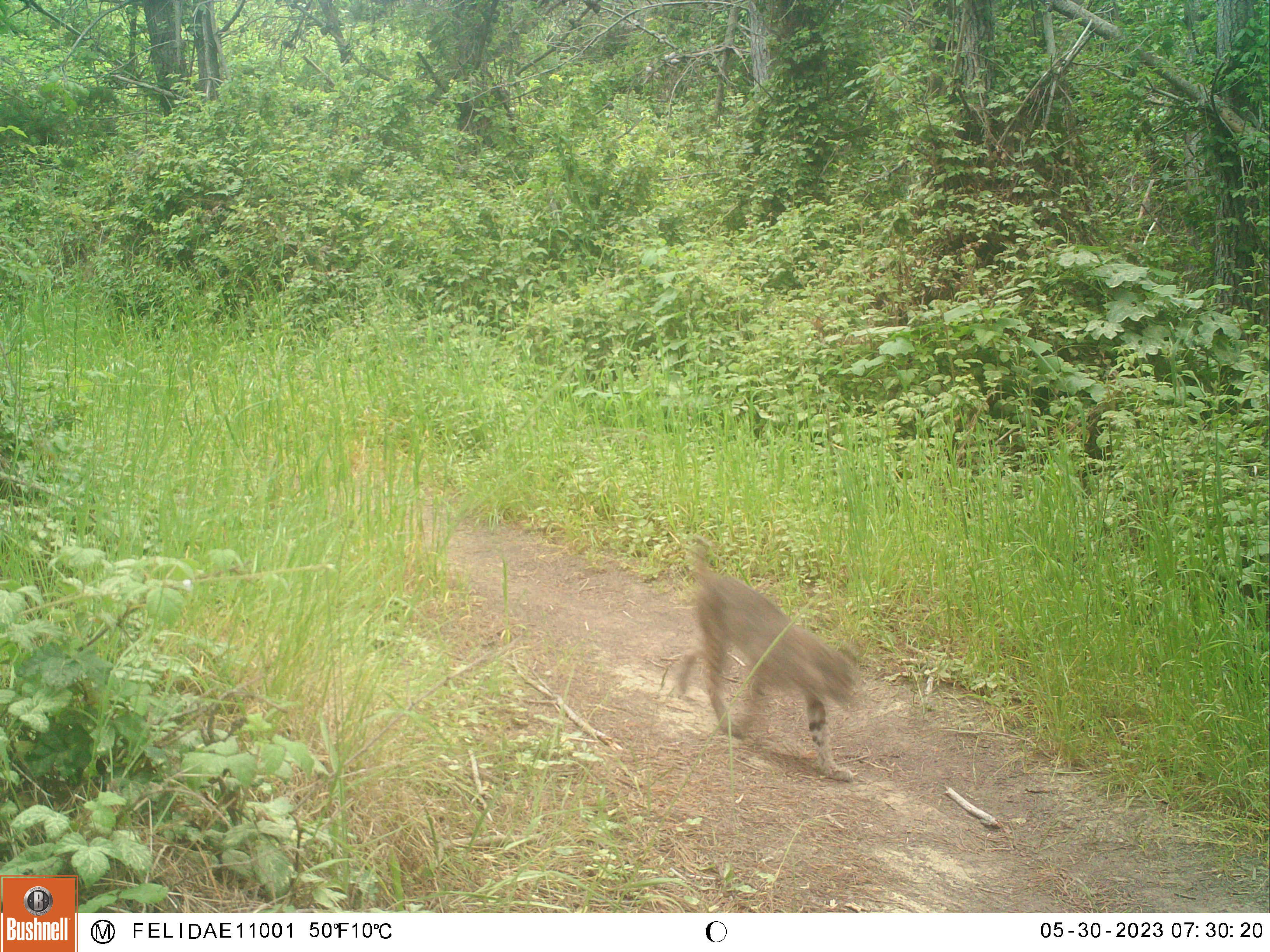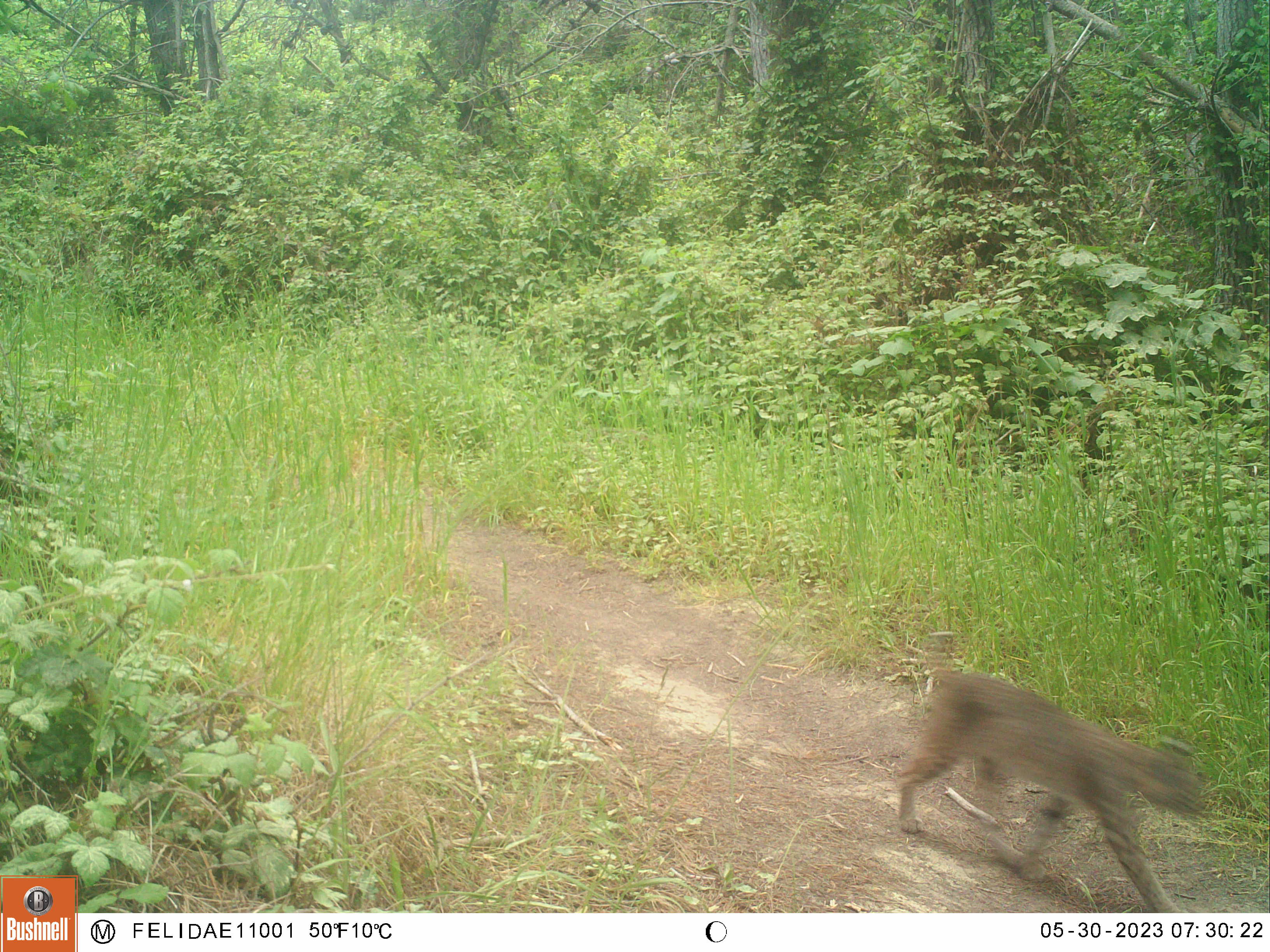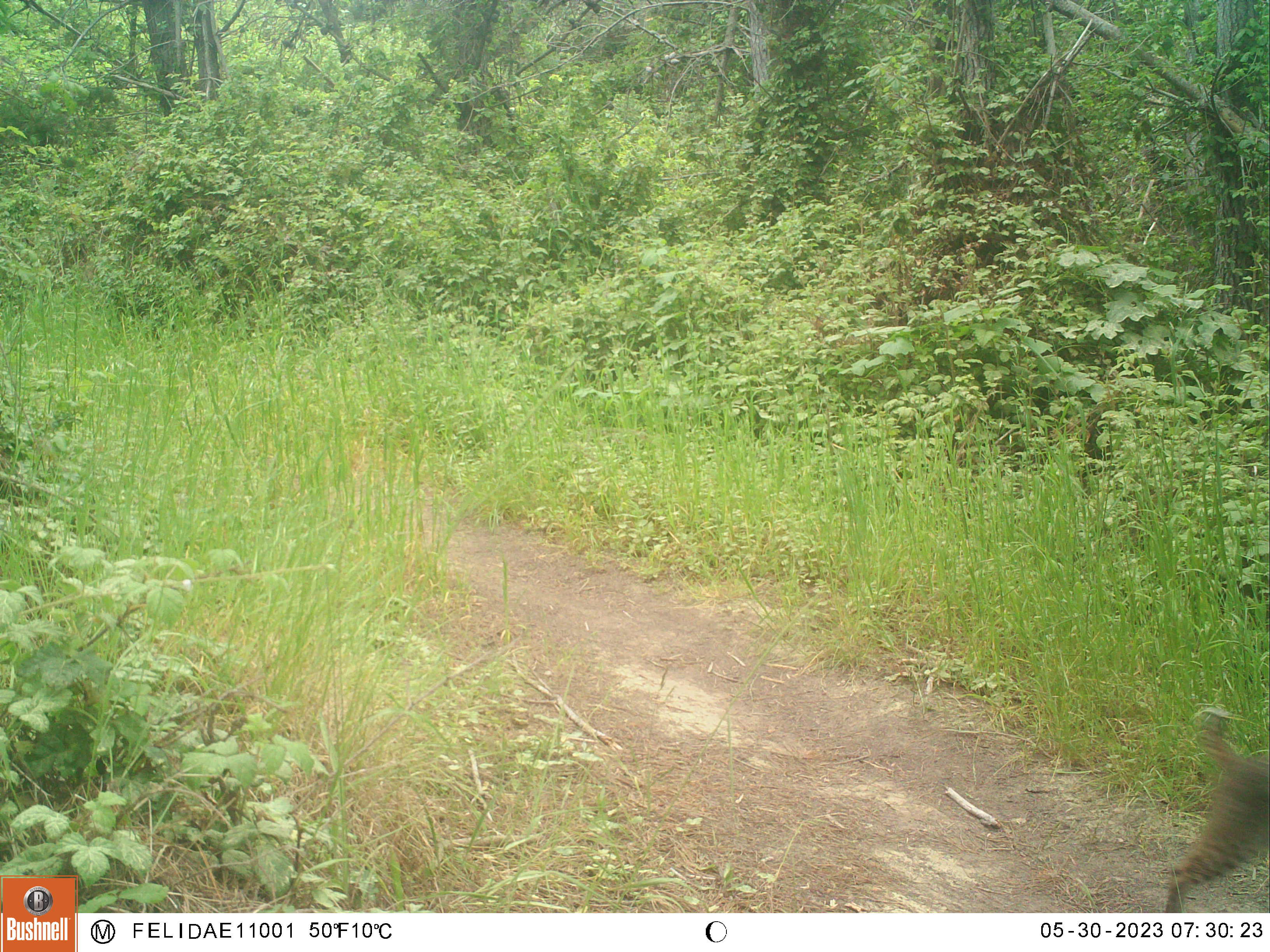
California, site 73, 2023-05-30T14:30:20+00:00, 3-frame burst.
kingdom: Animalia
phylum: Chordata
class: Mammalia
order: Carnivora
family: Felidae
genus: Lynx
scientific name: Lynx rufus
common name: bobcat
Bobcat (Lynx rufus).